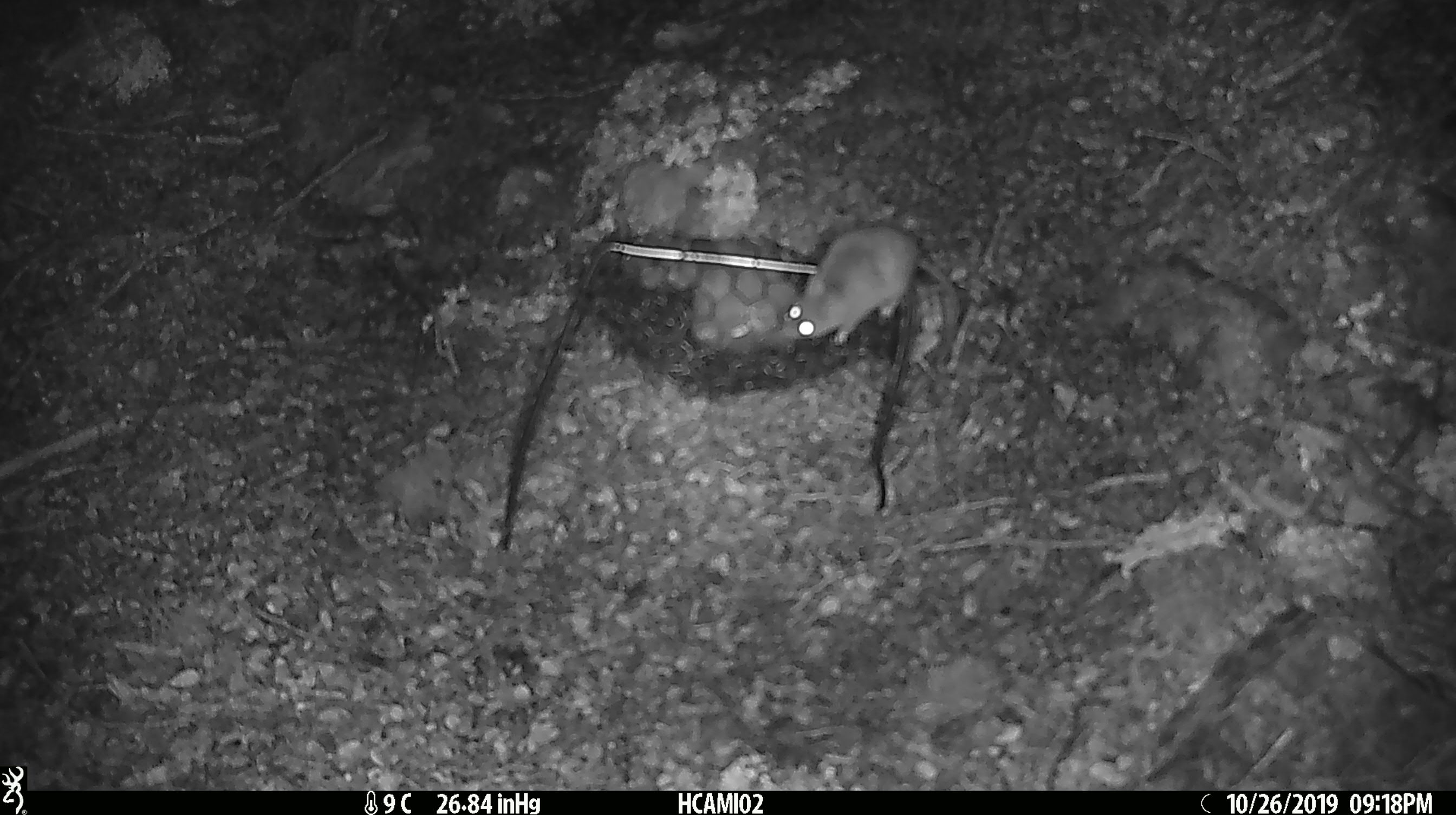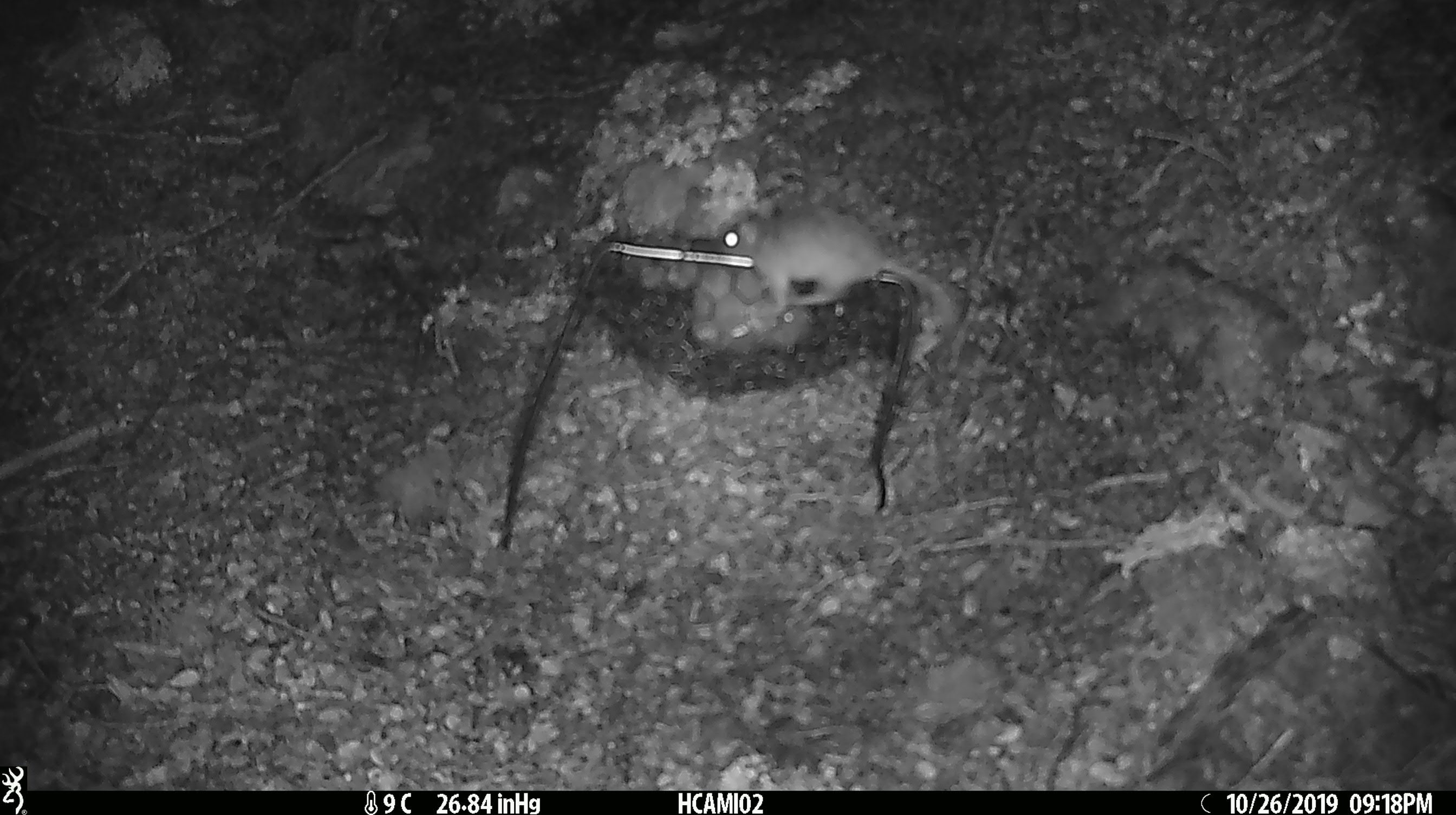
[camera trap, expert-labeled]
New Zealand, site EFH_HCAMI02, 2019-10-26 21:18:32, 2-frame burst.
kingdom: Animalia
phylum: Chordata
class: Mammalia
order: Rodentia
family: Muridae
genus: Mus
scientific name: Mus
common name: mouse